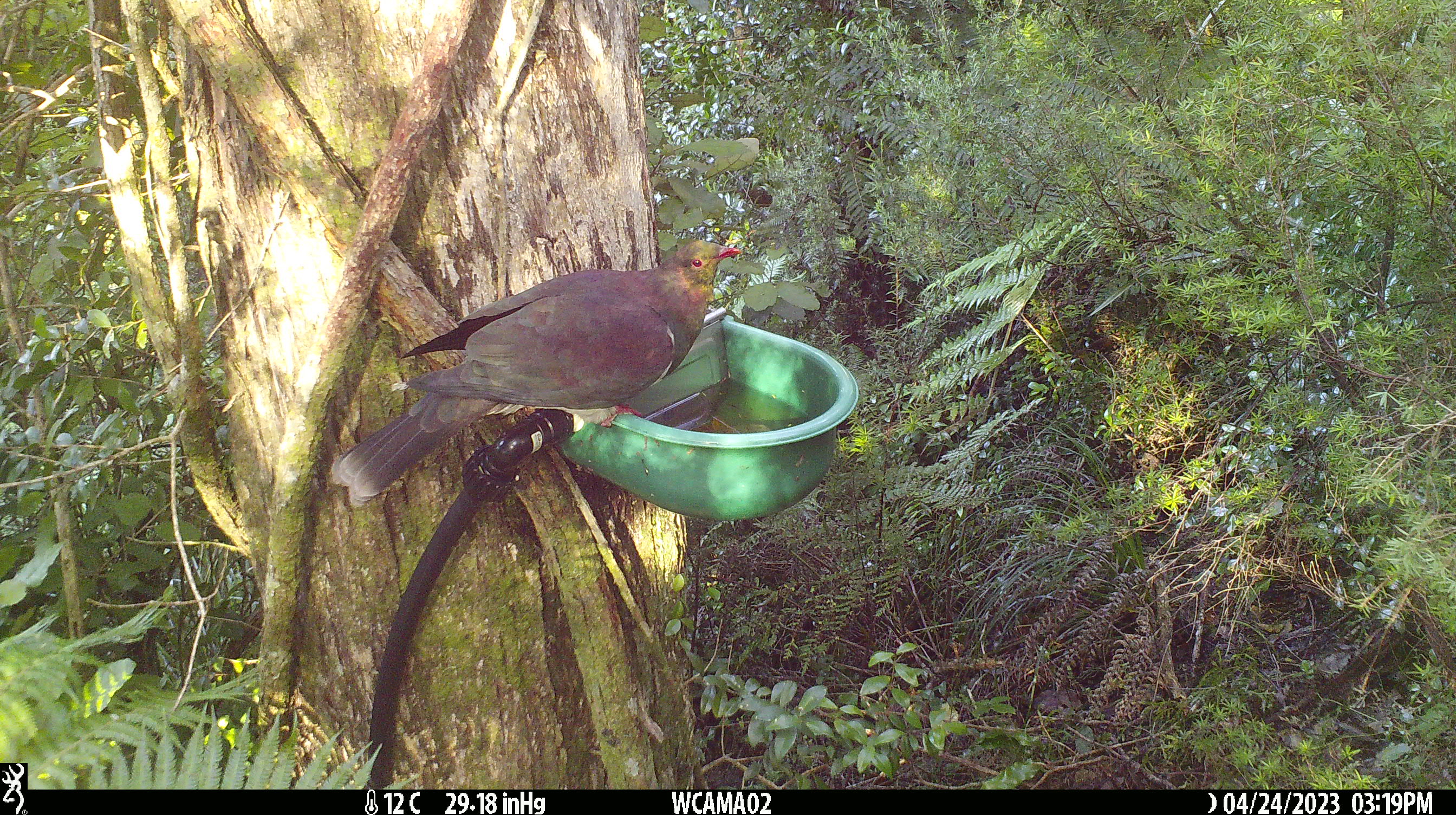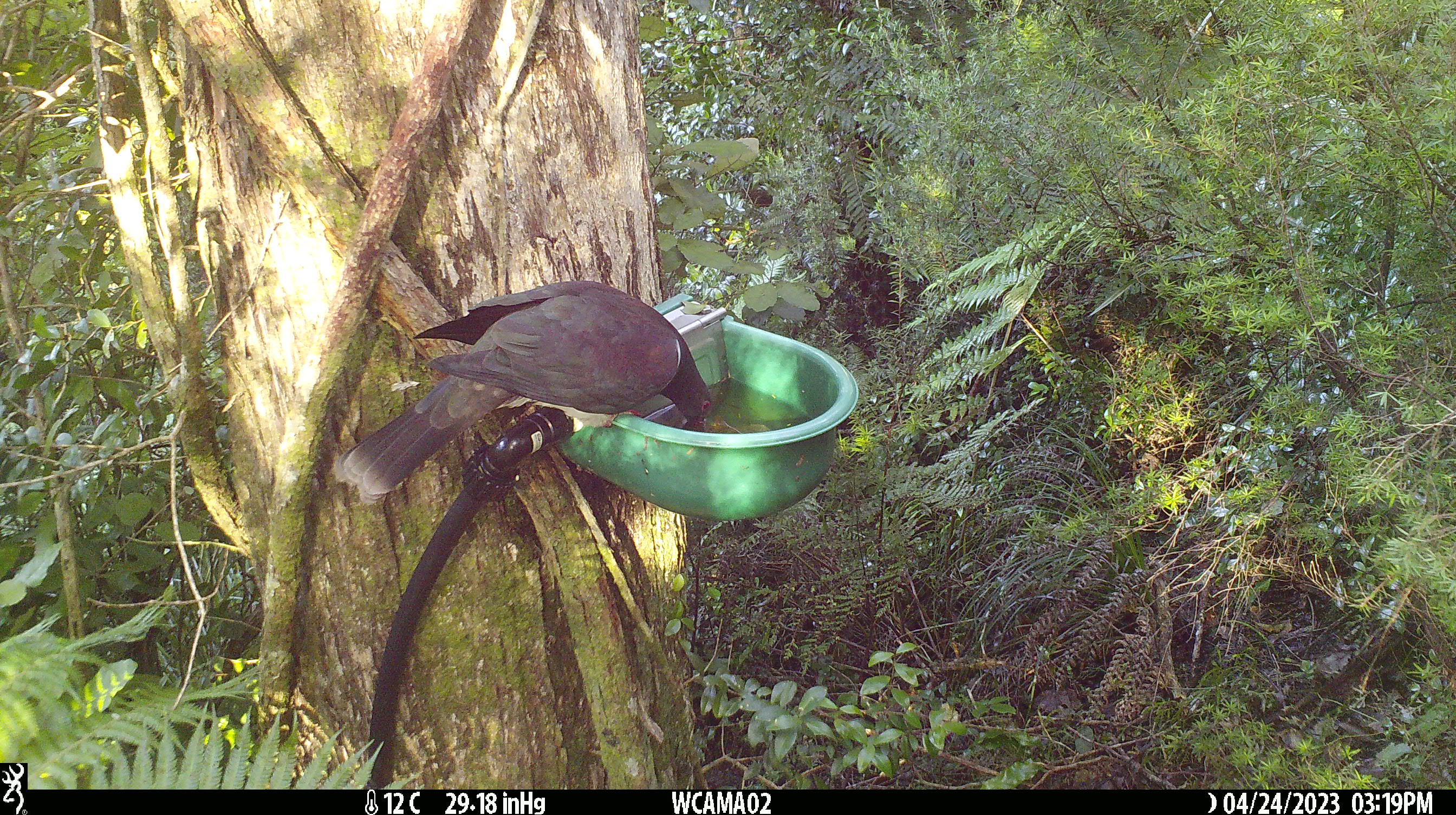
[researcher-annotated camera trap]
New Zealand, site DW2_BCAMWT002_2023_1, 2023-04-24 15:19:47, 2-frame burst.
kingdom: Animalia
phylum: Chordata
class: Aves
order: Columbiformes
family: Columbidae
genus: Hemiphaga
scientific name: Hemiphaga novaeseelandiae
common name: new zealand pigeon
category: kereru